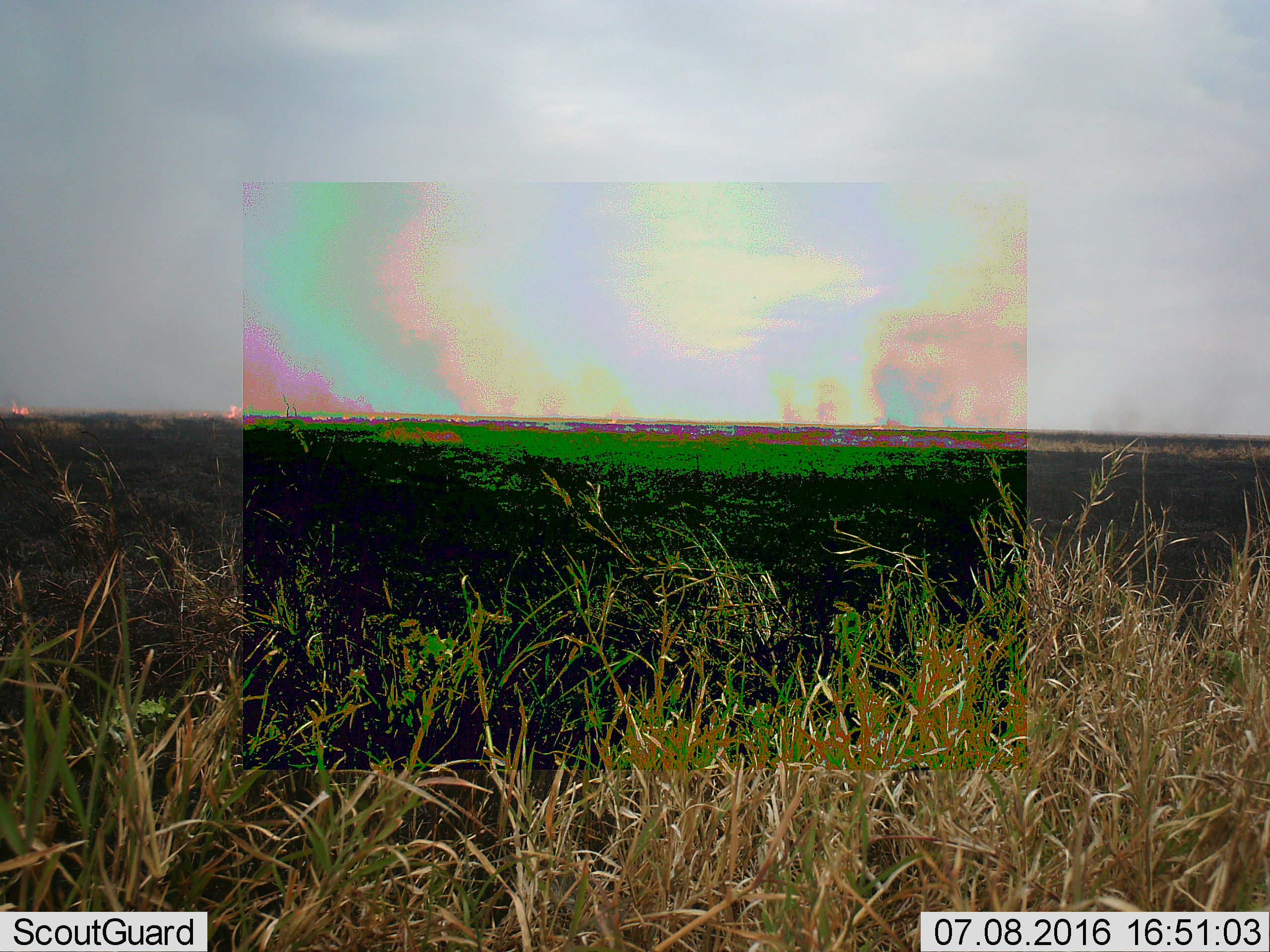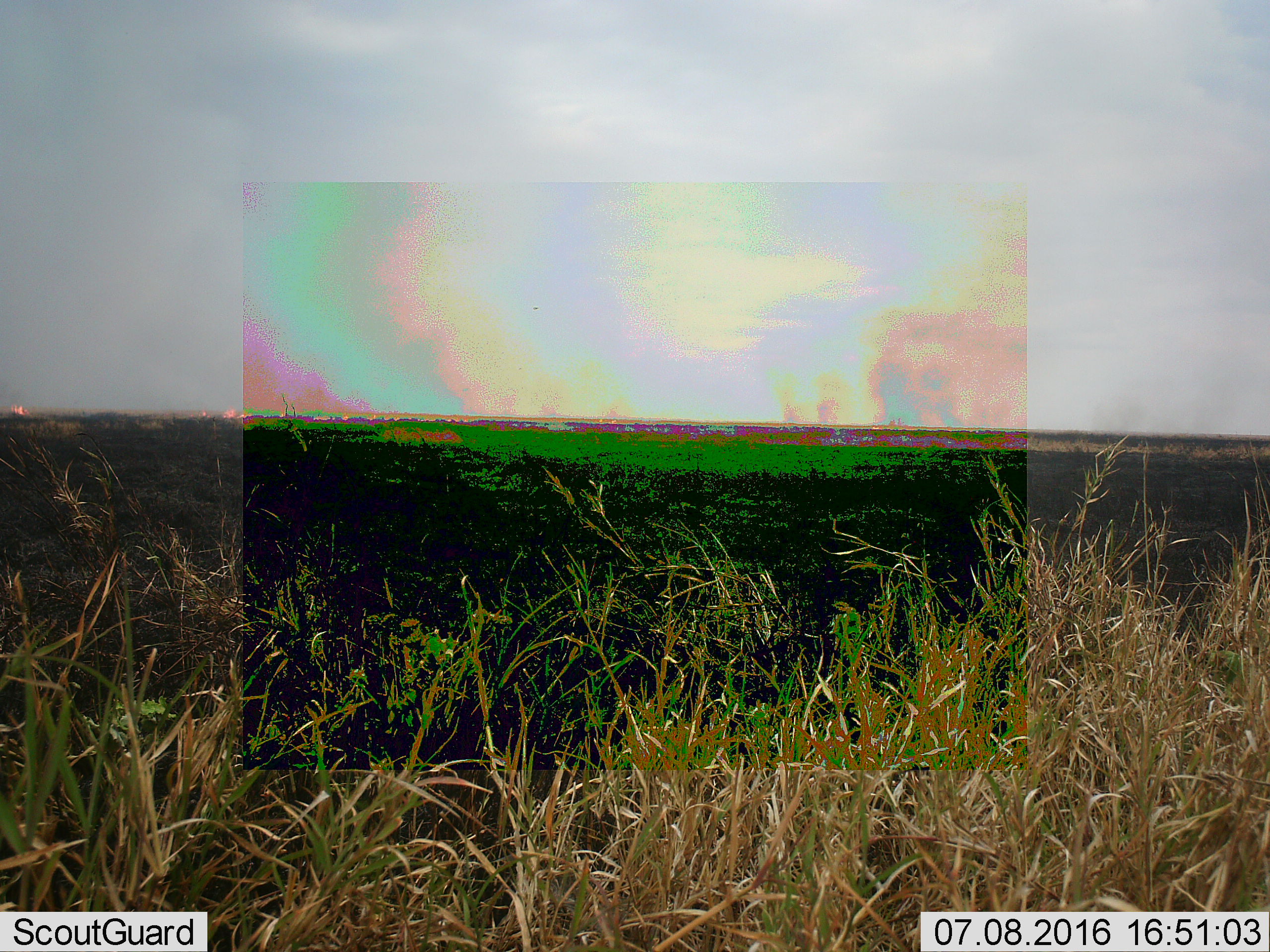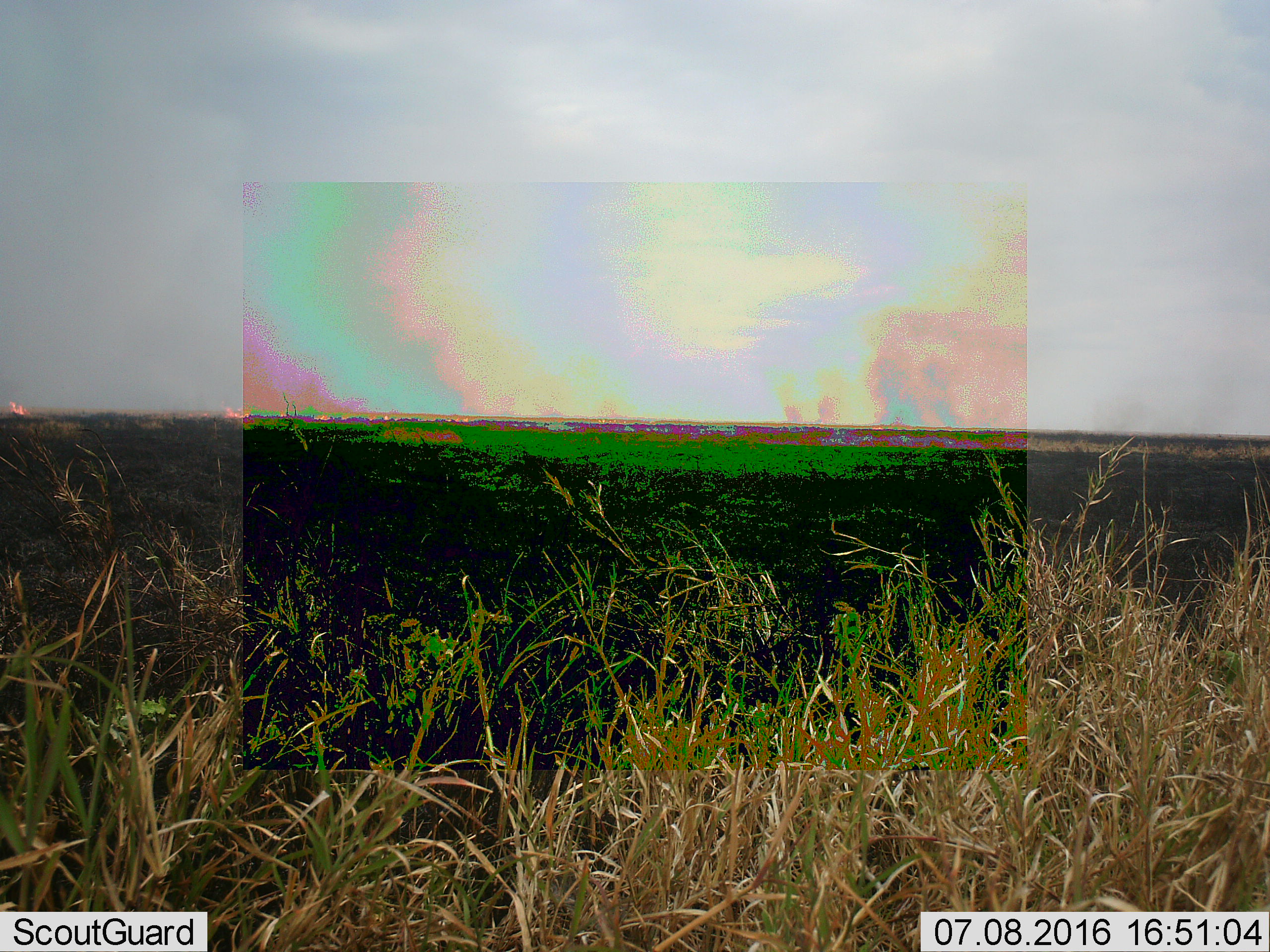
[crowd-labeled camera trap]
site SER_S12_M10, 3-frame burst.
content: unidentified animal